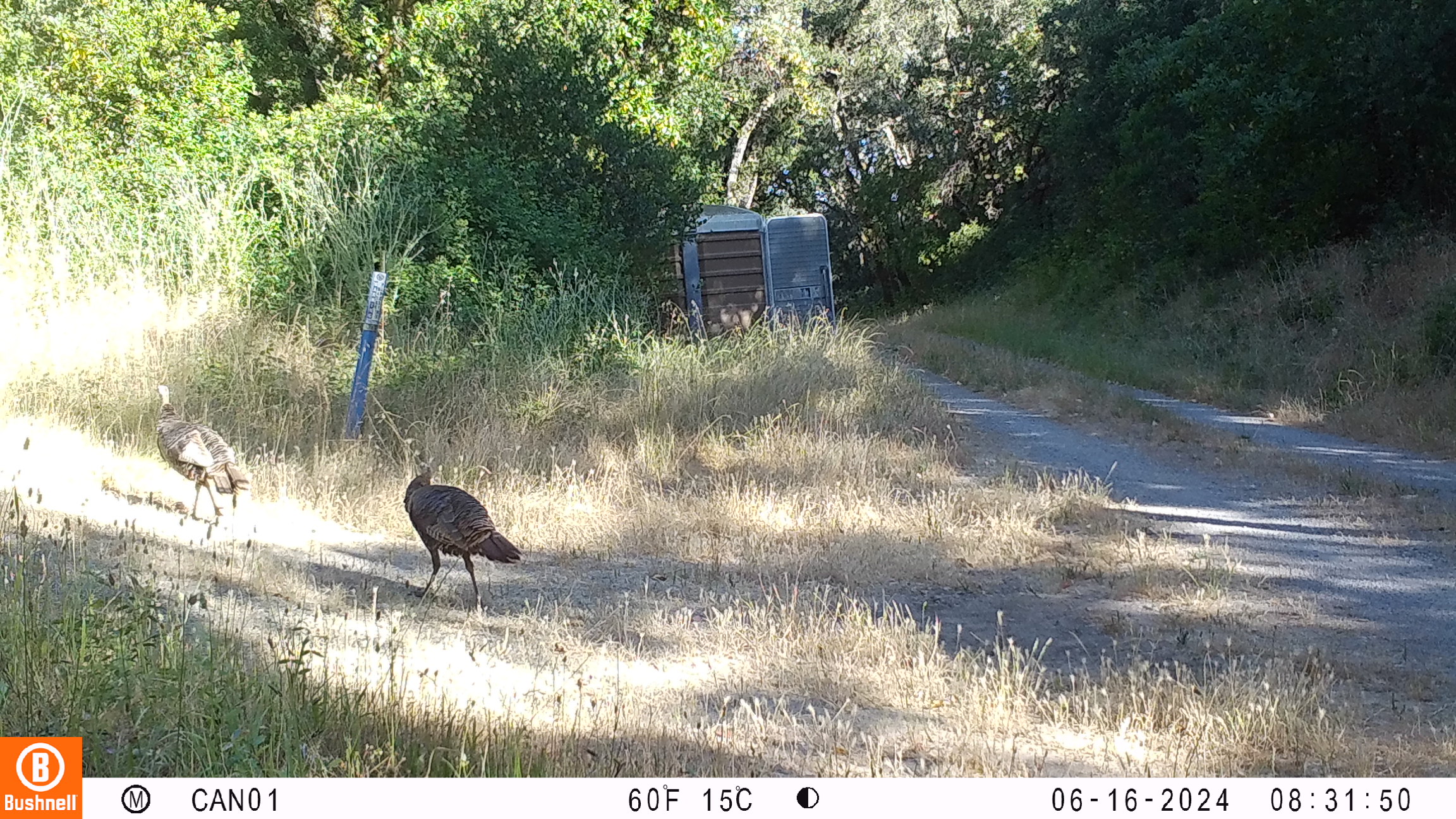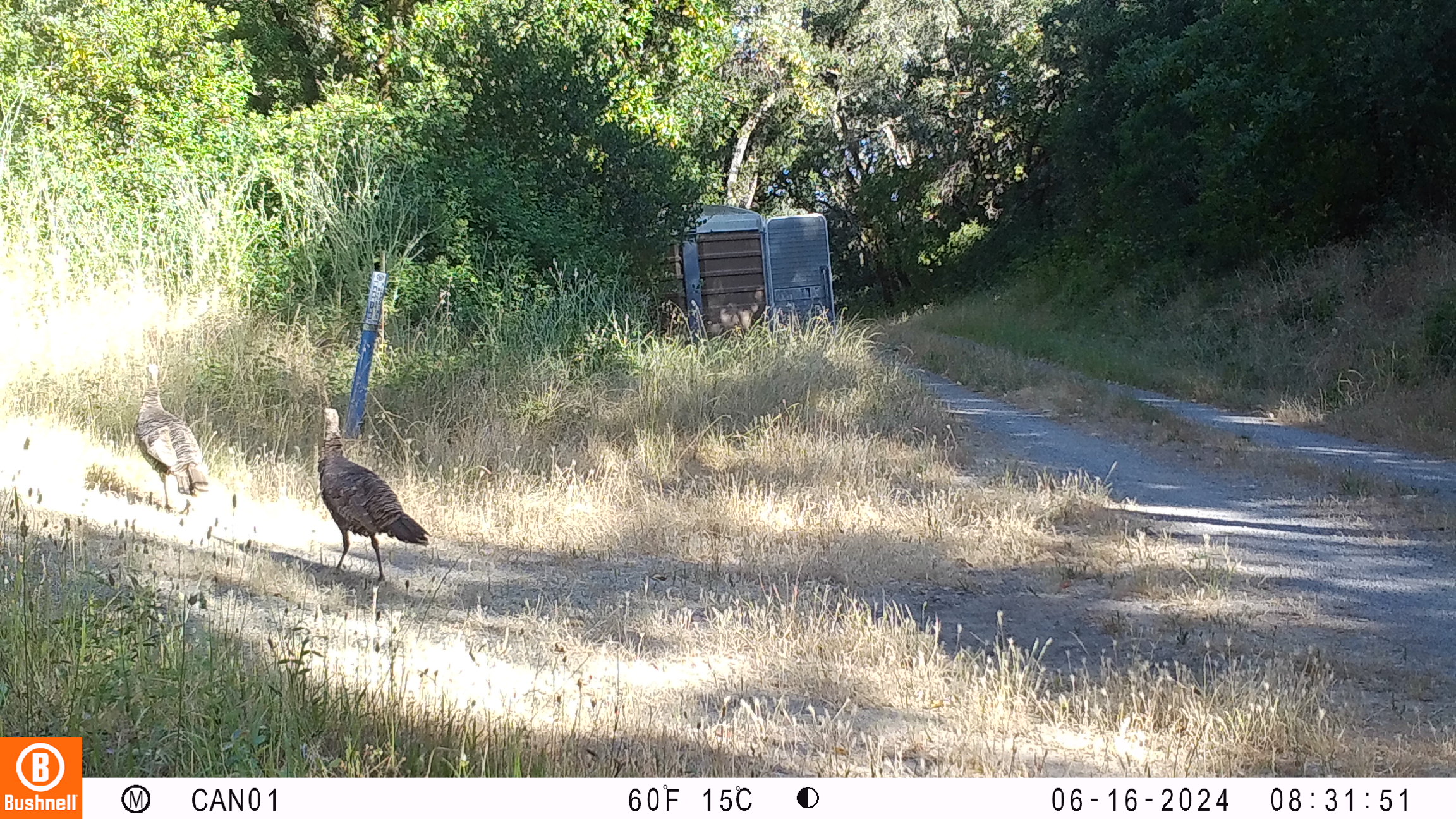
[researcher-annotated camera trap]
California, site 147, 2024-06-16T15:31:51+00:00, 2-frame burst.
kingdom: Animalia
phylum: Chordata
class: Aves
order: Galliformes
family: Phasianidae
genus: Meleagris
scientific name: Meleagris gallopavo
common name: turkey